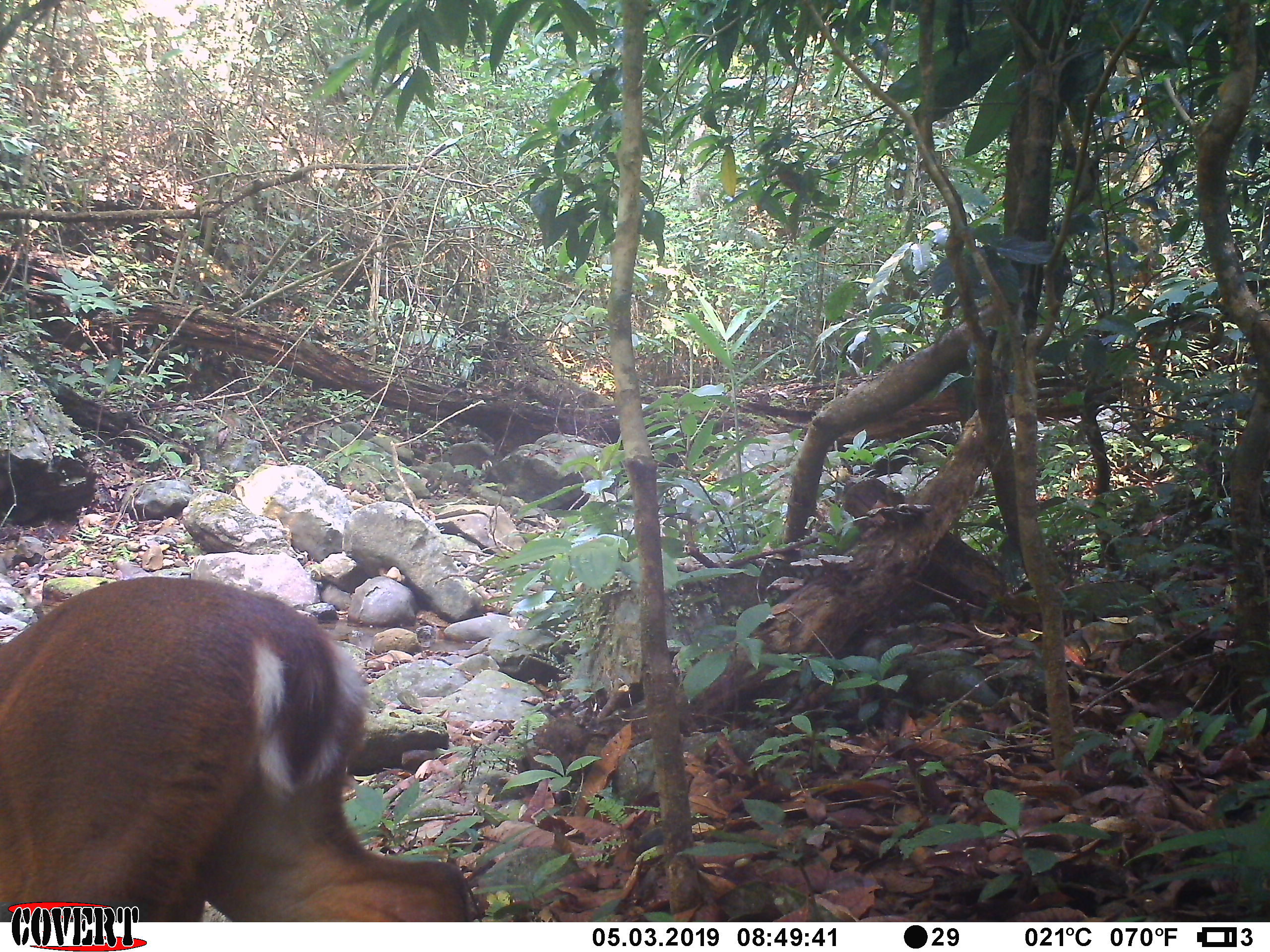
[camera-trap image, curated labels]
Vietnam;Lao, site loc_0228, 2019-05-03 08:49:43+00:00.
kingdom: Animalia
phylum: Chordata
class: Mammalia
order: Artiodactyla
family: Cervidae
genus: Muntiacus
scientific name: Muntiacus vuquangensis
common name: large-antlered muntjac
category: large antlered muntjac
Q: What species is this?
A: Large antlered muntjac (large-antlered muntjac) (Muntiacus vuquangensis).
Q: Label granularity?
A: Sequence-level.